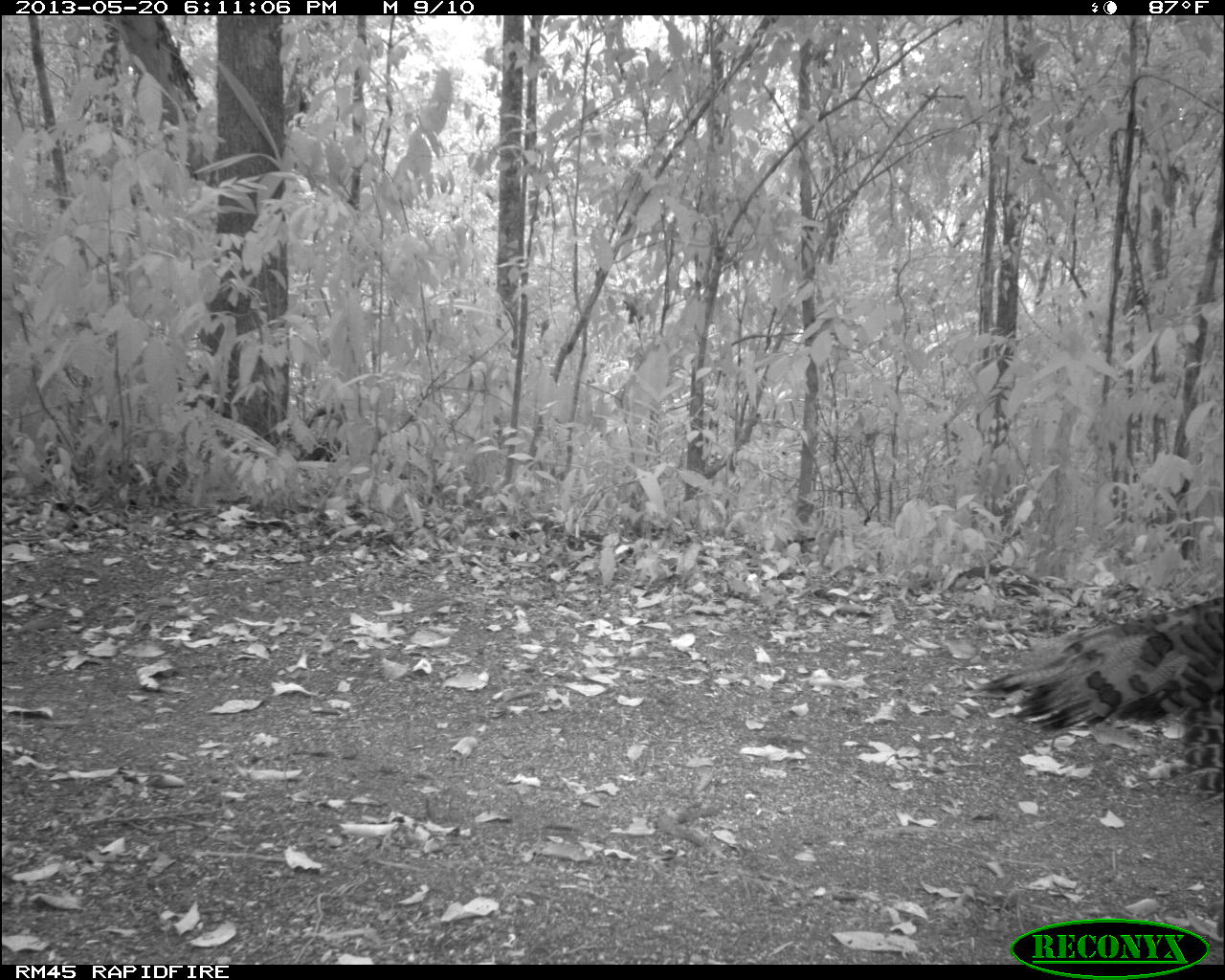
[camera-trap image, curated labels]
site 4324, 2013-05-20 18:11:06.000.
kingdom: Animalia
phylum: Chordata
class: Aves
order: Galliformes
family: Phasianidae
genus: Meleagris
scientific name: Meleagris ocellata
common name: ocellated turkey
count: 1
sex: female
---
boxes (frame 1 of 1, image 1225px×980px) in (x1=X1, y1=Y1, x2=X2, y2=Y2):
meleagris ocellata: (x1=964, y1=595, x2=1225, y2=806)